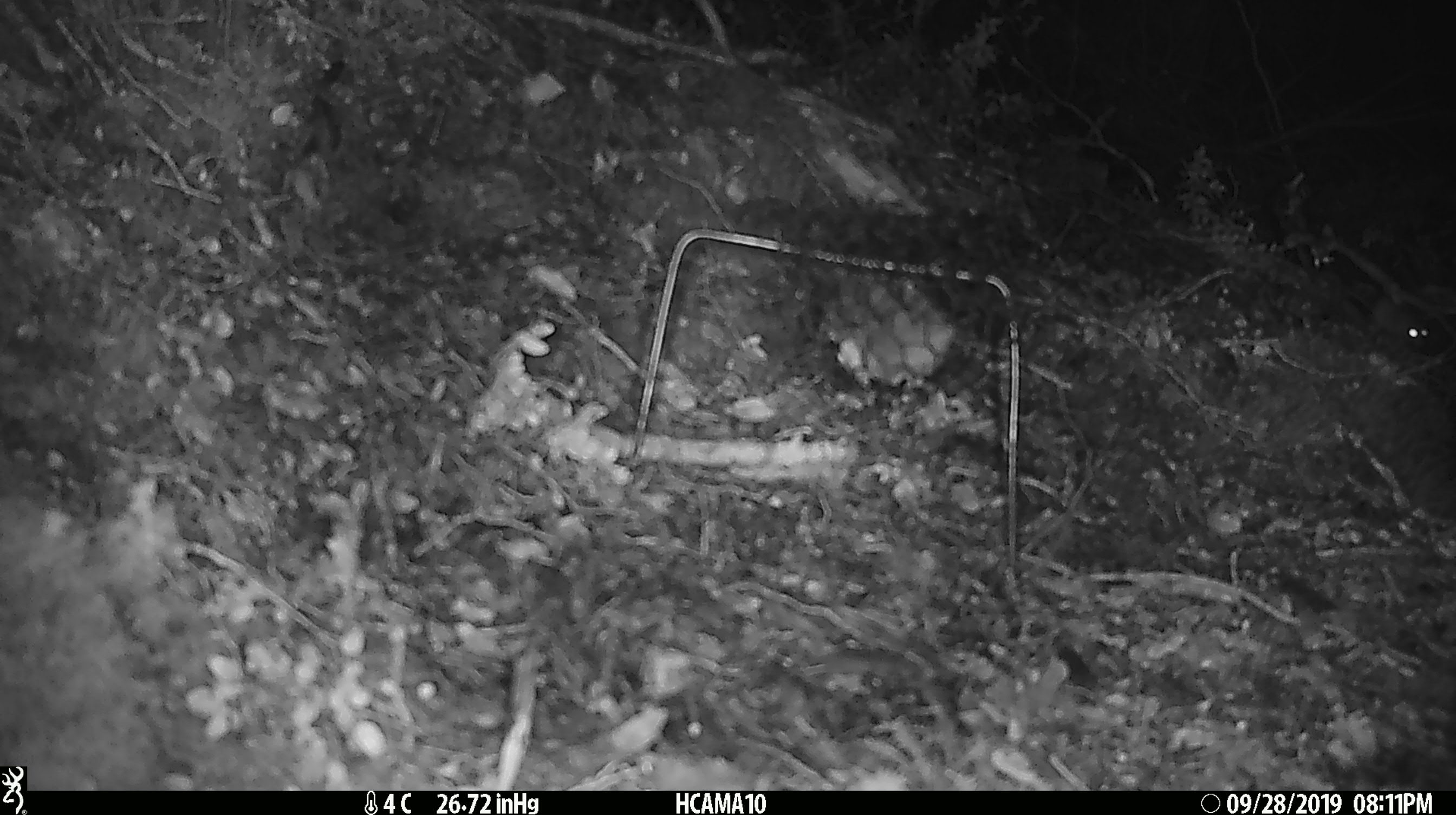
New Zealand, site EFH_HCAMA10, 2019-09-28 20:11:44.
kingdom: Animalia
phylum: Chordata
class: Mammalia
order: Rodentia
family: Muridae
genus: Mus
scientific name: Mus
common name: mouse